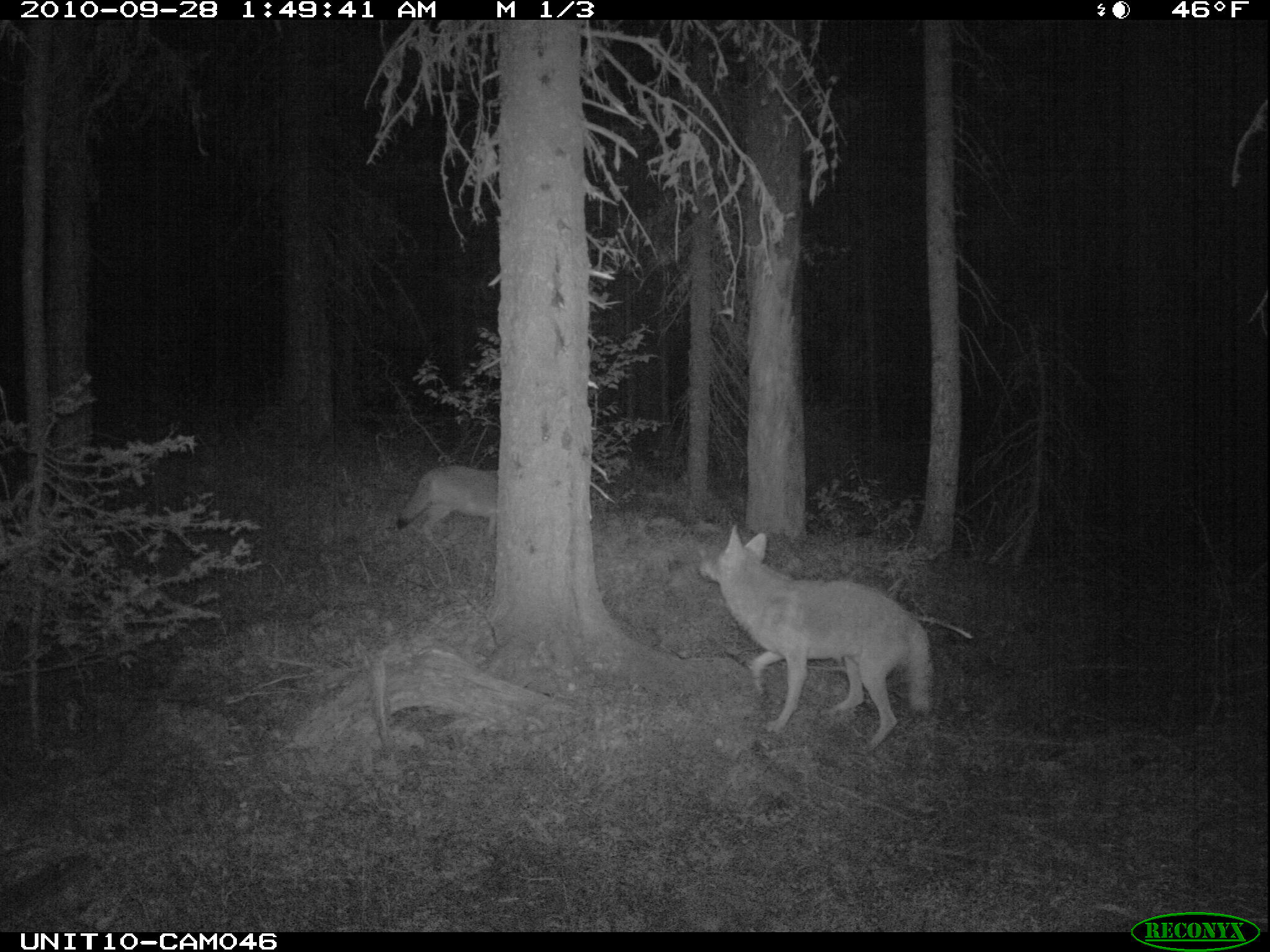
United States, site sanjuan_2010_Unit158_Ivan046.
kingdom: Animalia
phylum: Chordata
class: Mammalia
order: Carnivora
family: Canidae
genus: Canis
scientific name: Canis latrans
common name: coyote